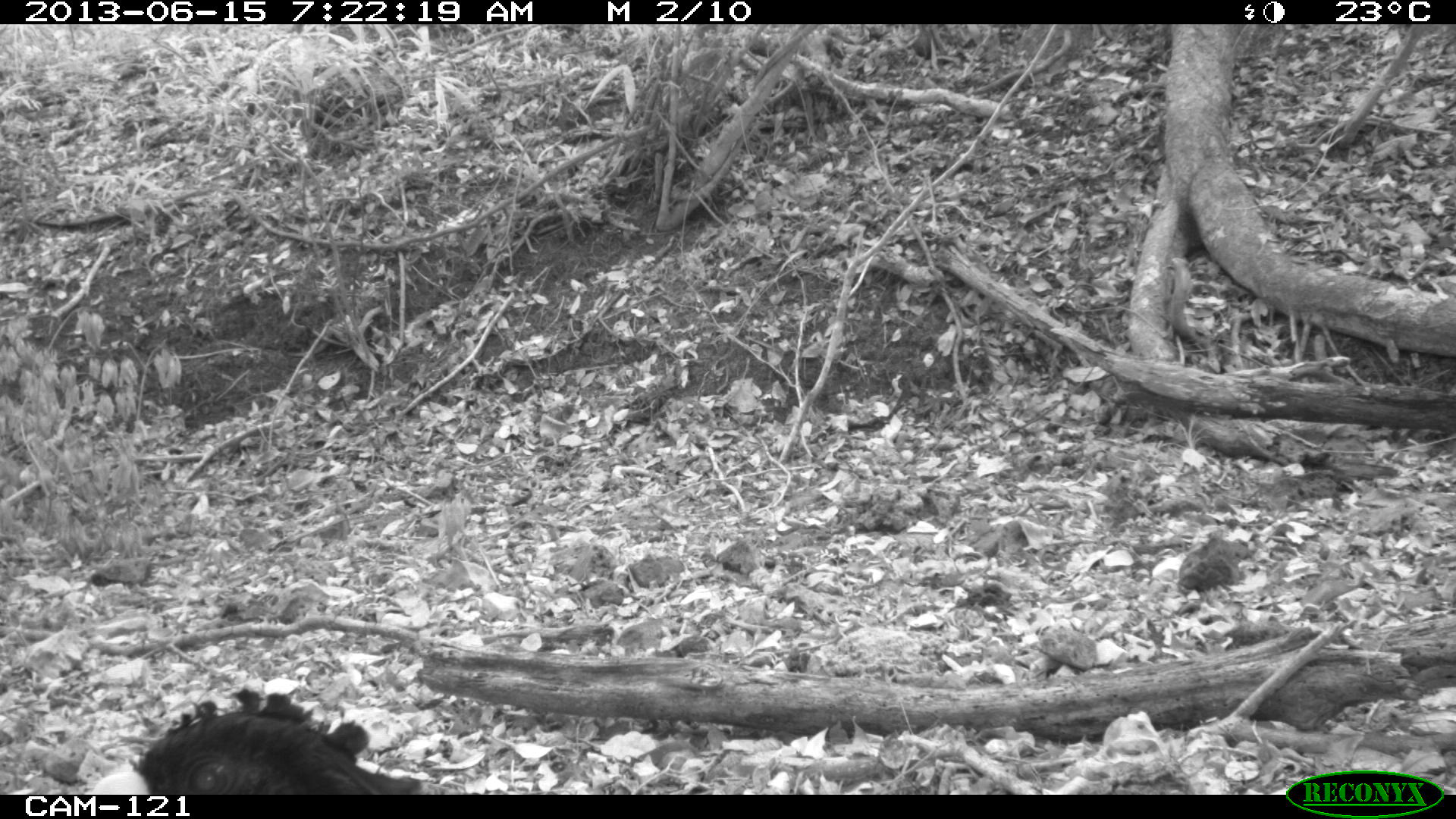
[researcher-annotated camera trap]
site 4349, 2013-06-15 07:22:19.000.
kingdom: Animalia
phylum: Chordata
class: Aves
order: Galliformes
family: Cracidae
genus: Crax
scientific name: Crax rubra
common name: great curassow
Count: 1.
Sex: male.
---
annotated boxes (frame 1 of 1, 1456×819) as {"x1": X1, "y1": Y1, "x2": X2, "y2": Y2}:
crax rubra: {"x1": 136, "y1": 686, "x2": 426, "y2": 793}